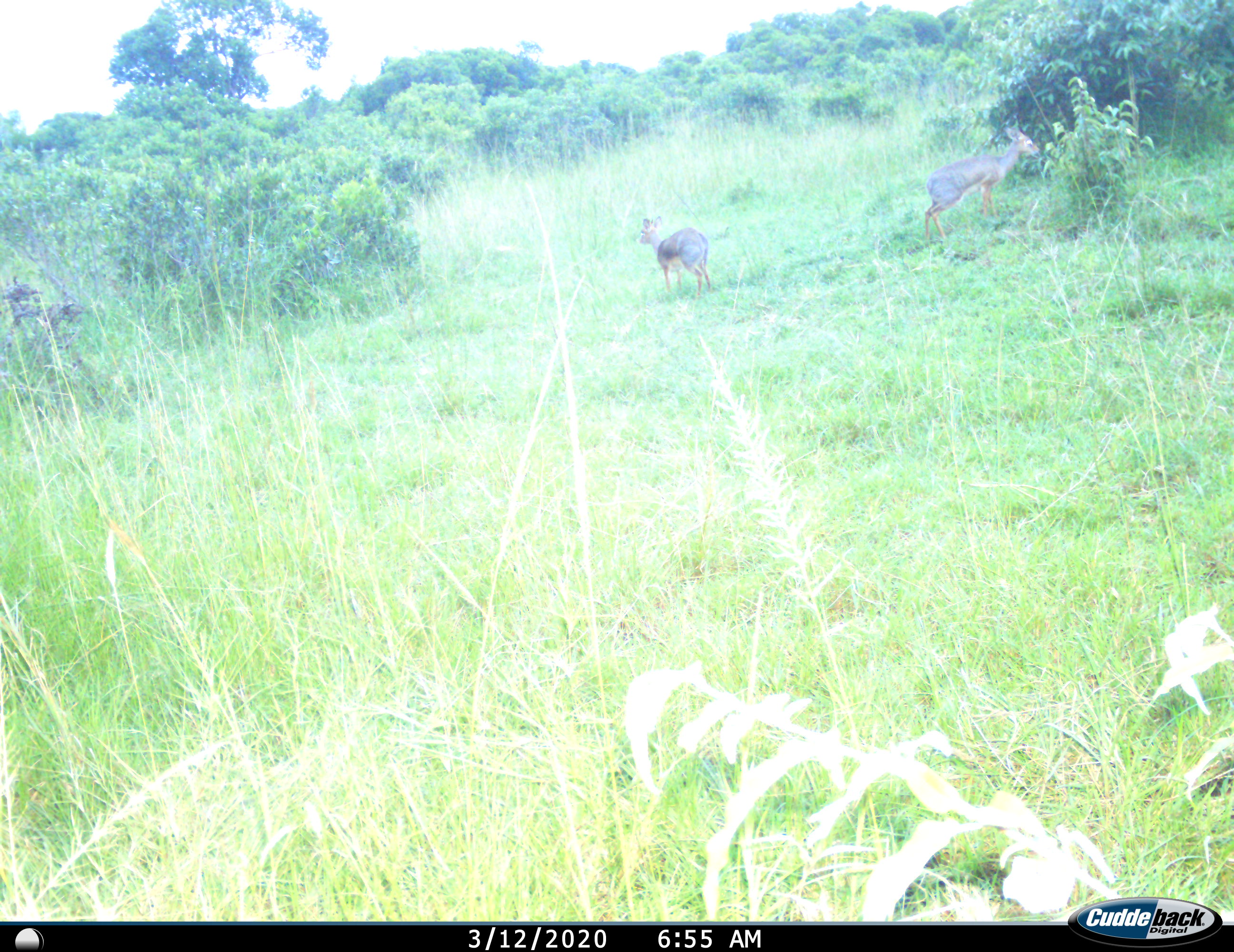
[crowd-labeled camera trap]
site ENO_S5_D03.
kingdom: Animalia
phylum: Chordata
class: Mammalia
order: Artiodactyla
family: Bovidae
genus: Madoqua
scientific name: Madoqua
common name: dik-dik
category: dikdik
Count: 2.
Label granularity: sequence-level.